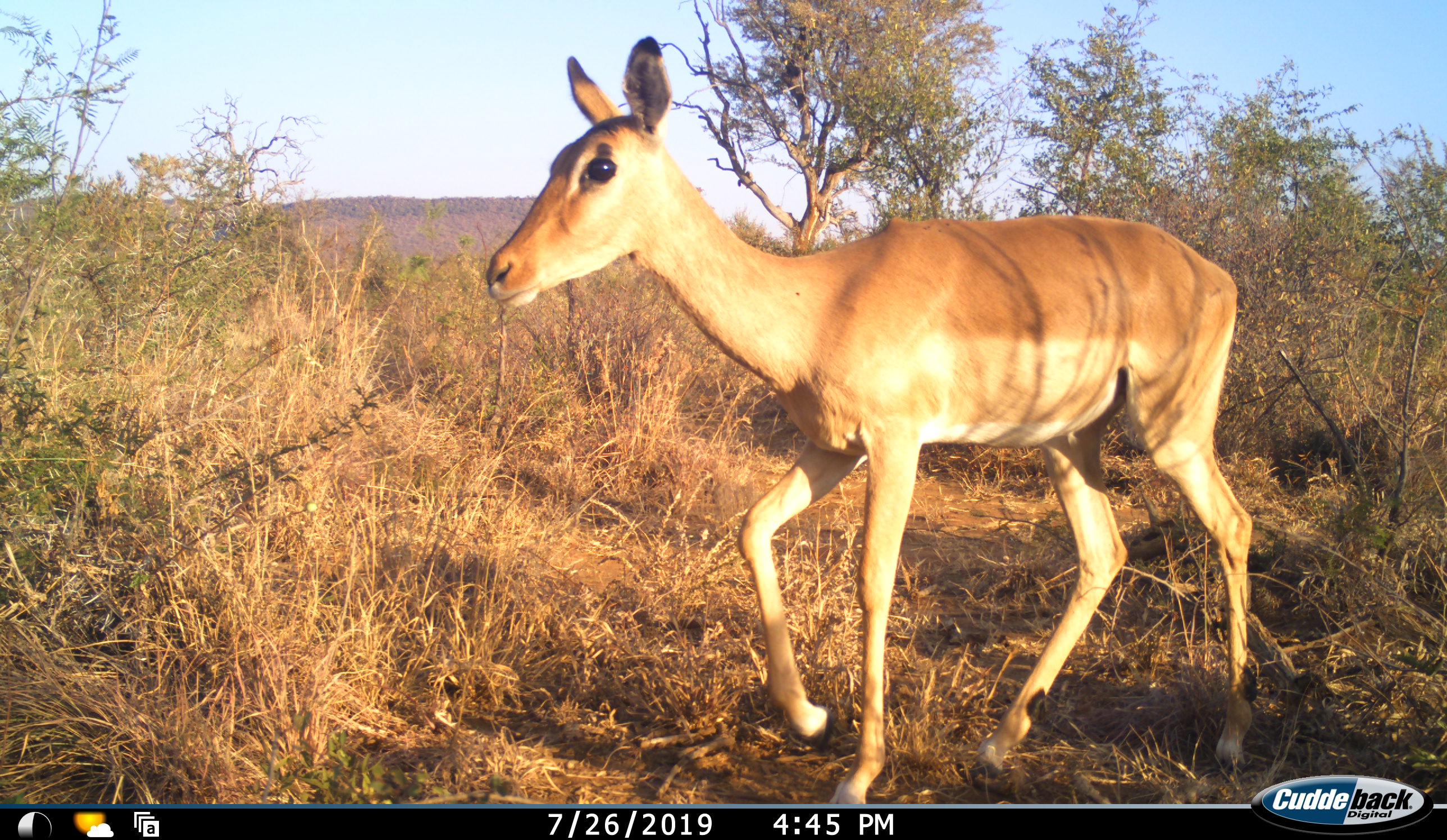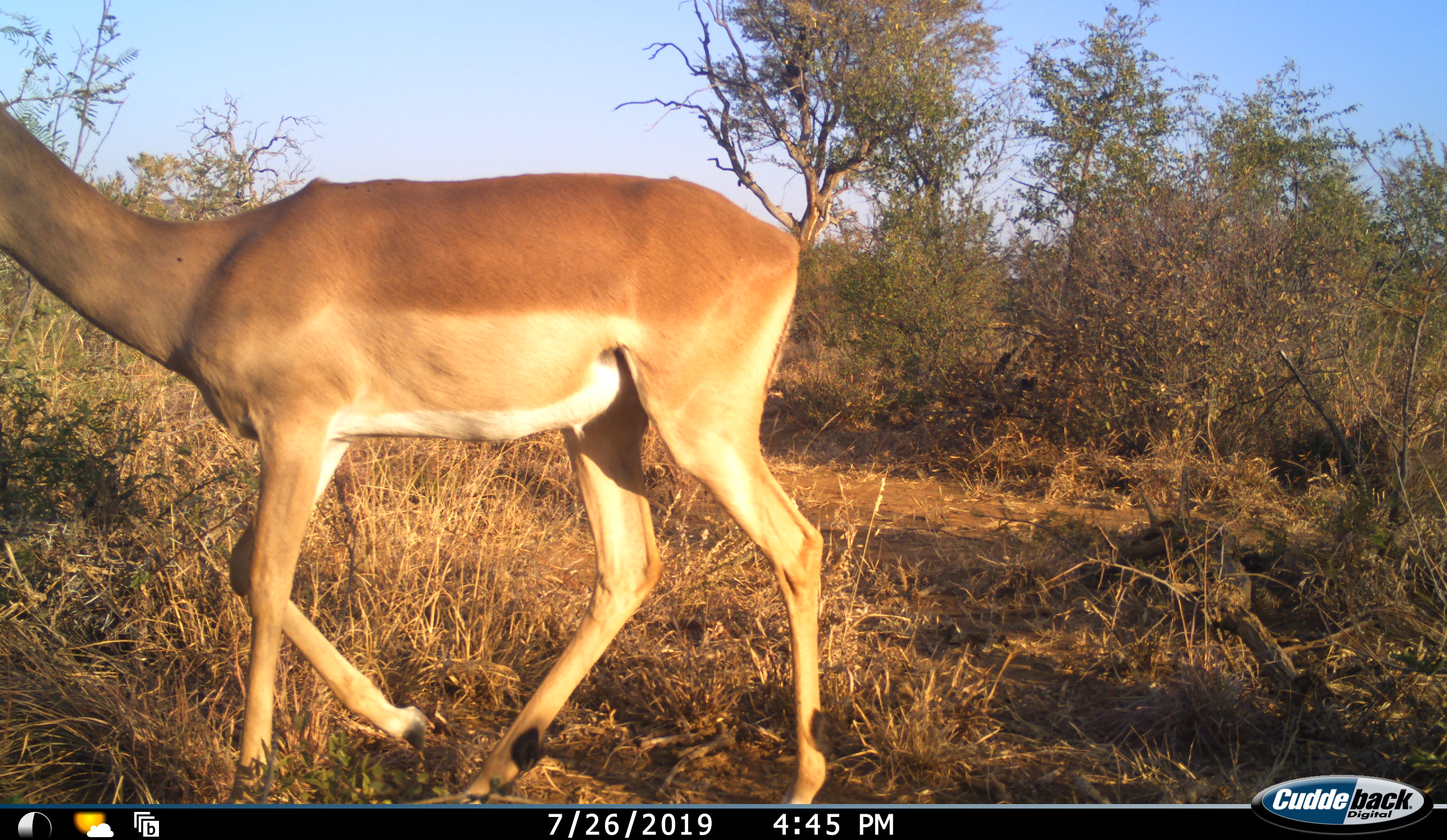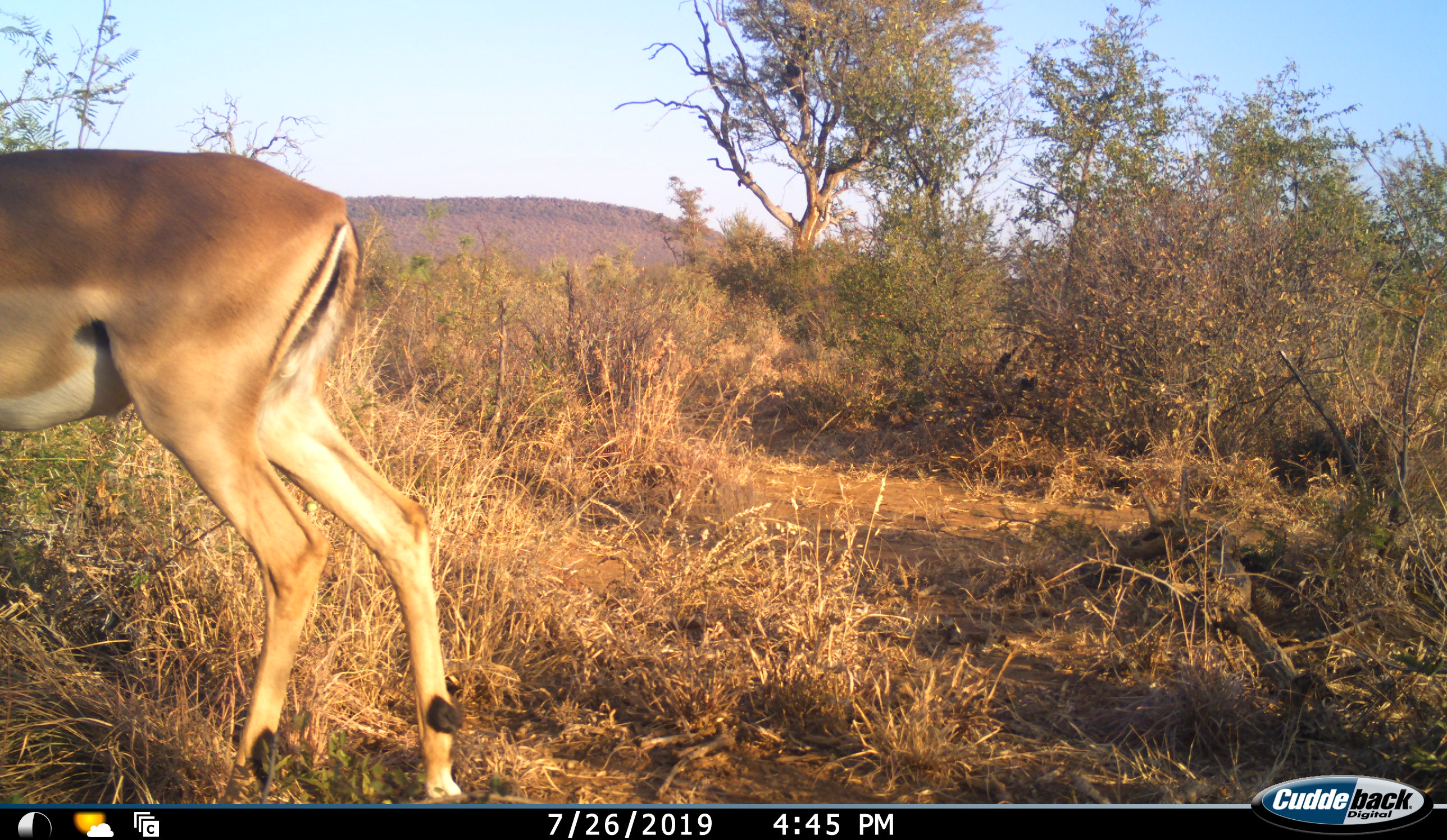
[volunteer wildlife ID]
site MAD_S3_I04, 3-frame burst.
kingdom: Animalia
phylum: Chordata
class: Mammalia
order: Artiodactyla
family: Bovidae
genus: Aepyceros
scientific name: Aepyceros melampus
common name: impala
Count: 1.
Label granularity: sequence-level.